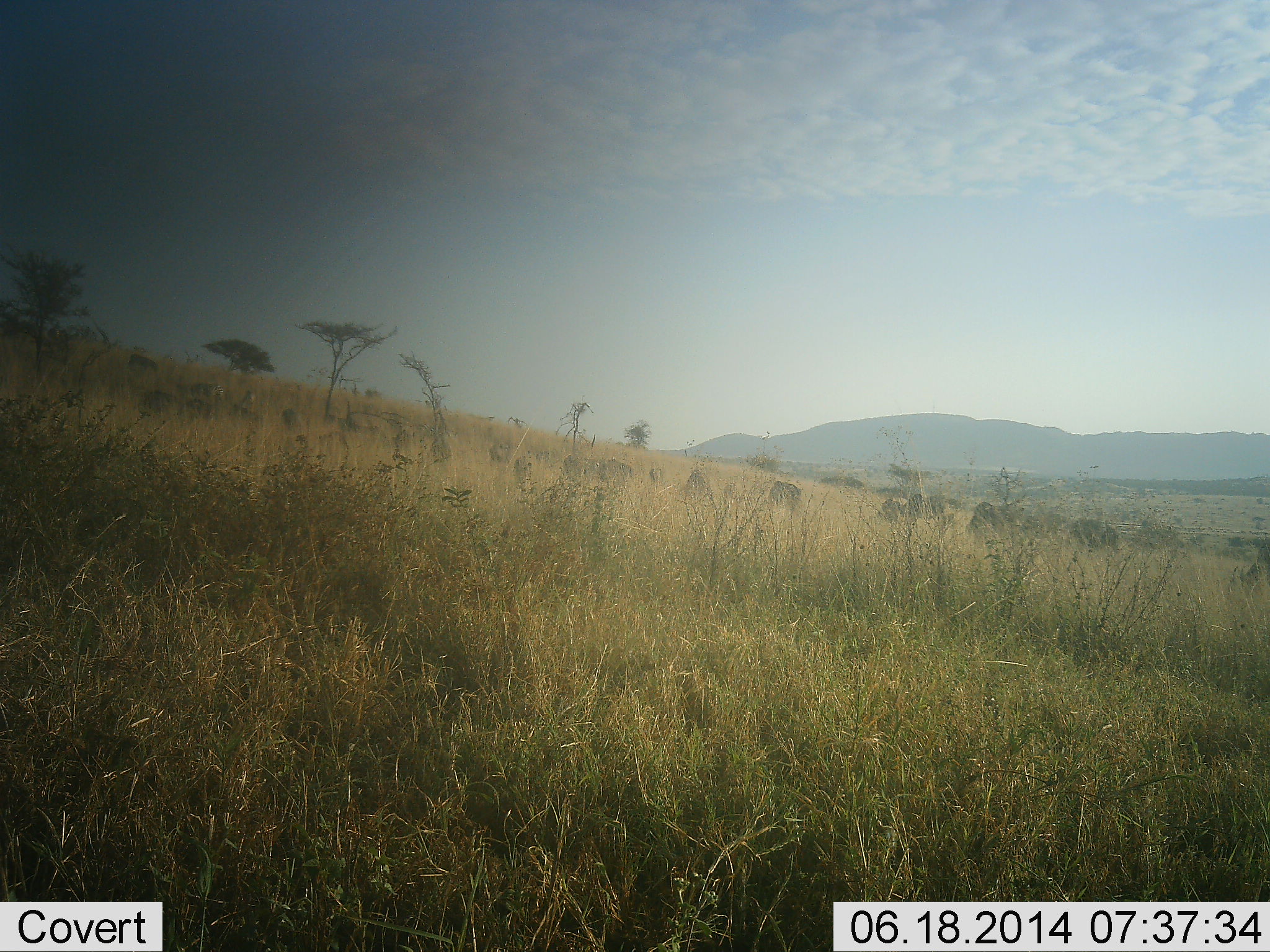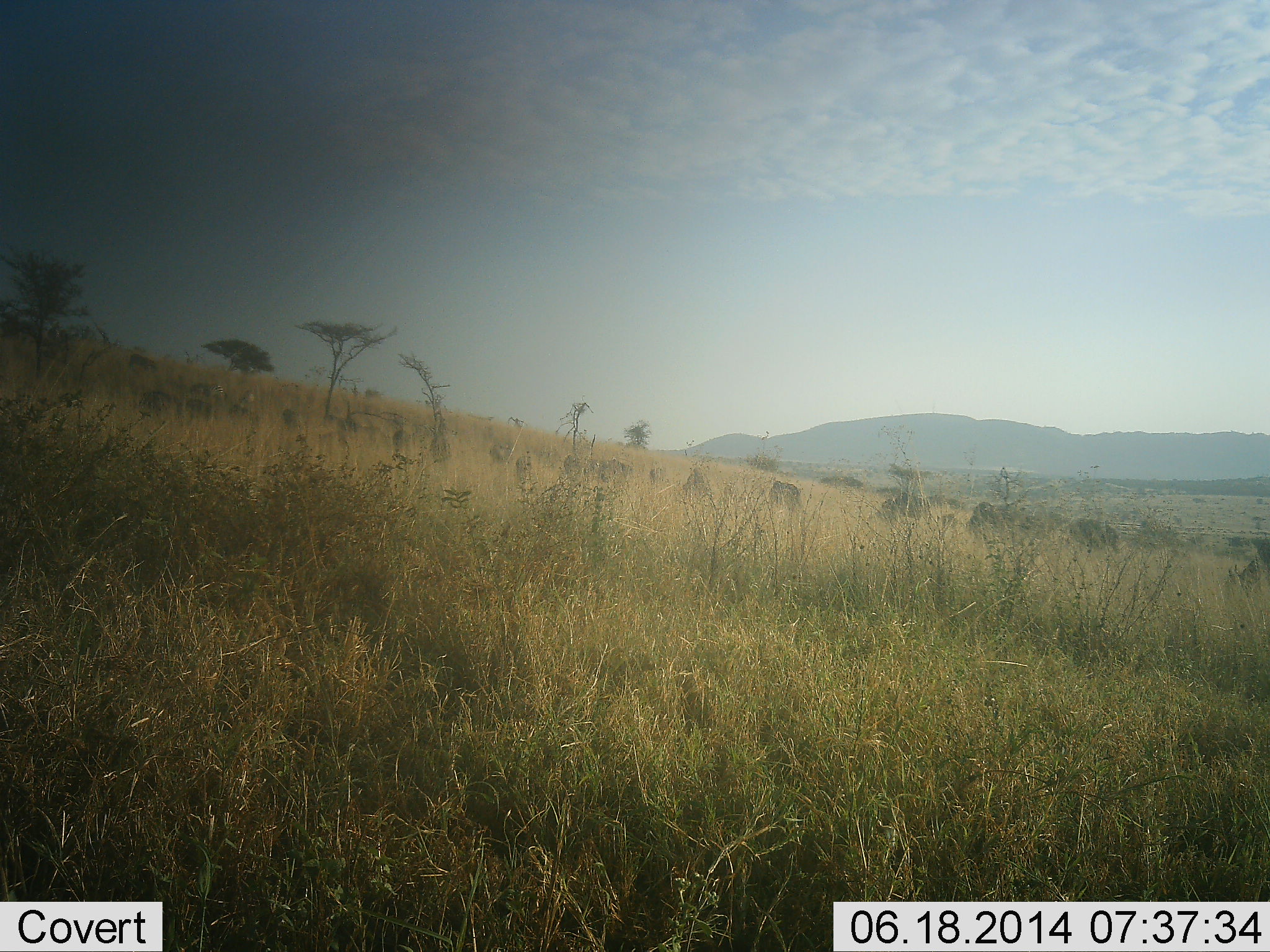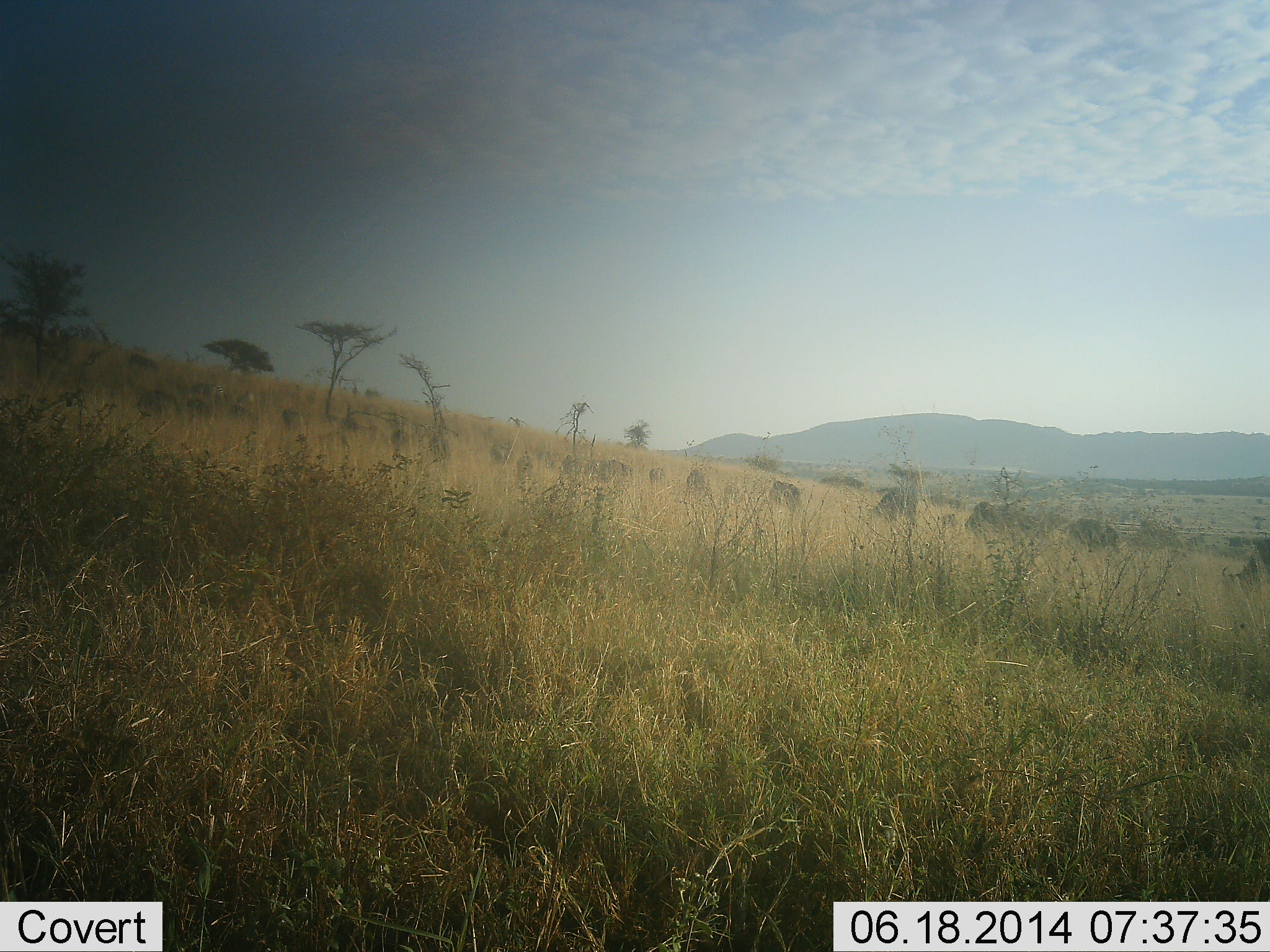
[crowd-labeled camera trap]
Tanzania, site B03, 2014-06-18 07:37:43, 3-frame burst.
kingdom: Animalia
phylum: Chordata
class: Mammalia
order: Artiodactyla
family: Bovidae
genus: Connochaetes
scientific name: Connochaetes taurinus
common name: blue wildebeest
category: wildebeest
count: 11-50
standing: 20%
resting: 0%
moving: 40%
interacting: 0%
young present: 0%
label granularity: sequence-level